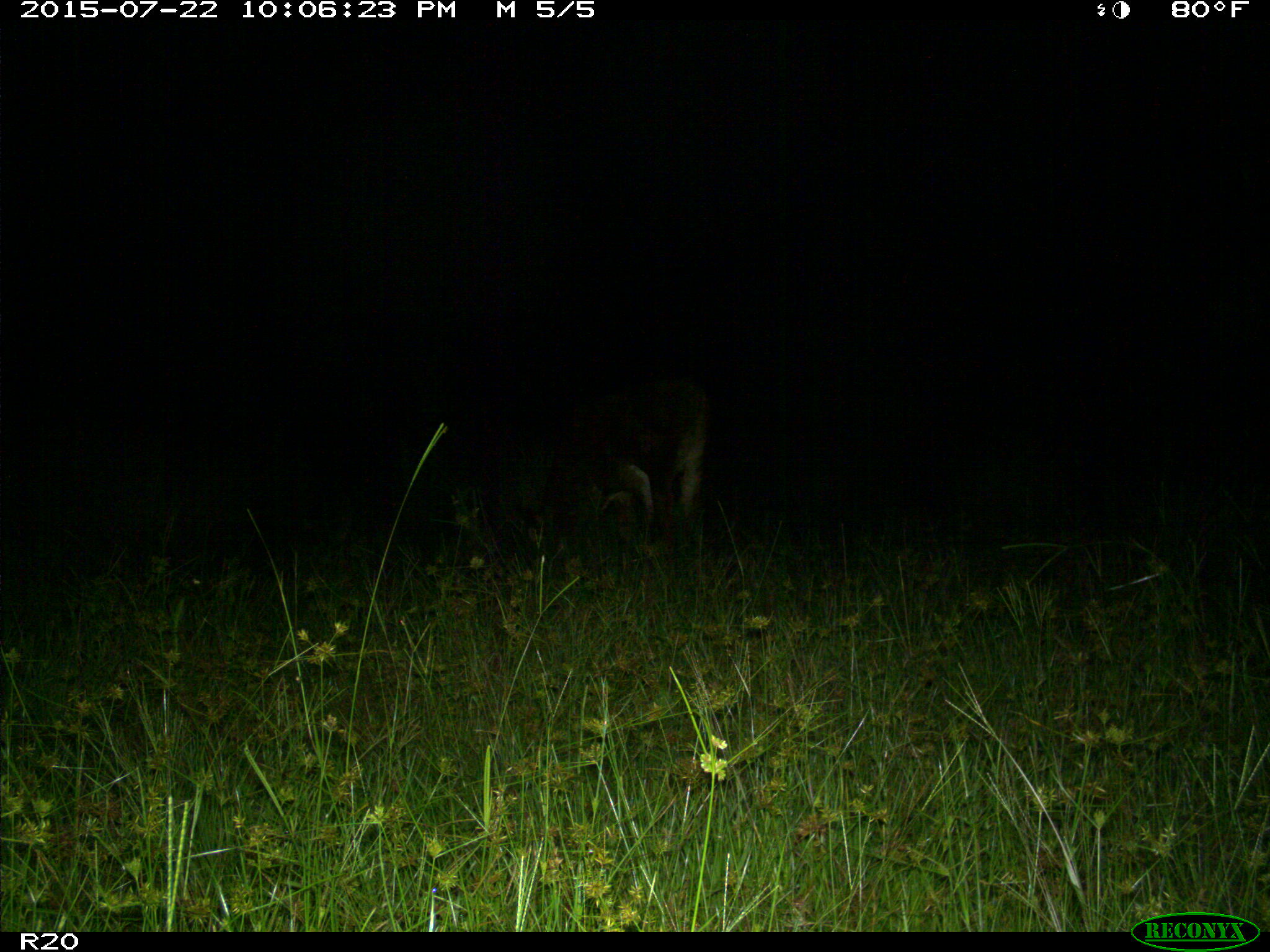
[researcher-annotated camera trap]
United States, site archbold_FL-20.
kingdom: Animalia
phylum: Chordata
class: Mammalia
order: Artiodactyla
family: Bovidae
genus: Bos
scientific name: Bos taurus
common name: domestic cow